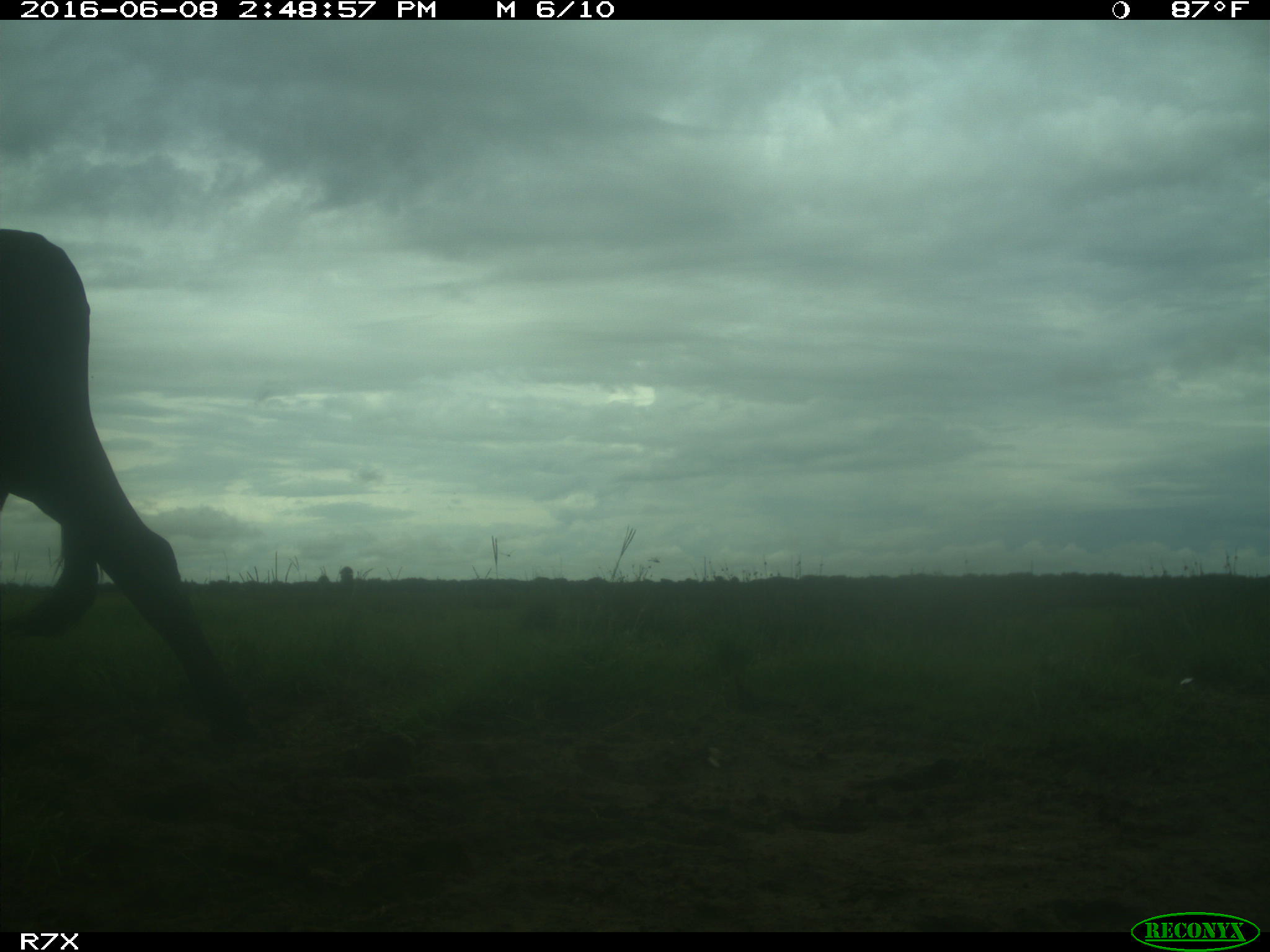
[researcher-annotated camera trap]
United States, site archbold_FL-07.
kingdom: Animalia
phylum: Chordata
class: Mammalia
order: Artiodactyla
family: Bovidae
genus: Bos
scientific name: Bos taurus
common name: domestic cow